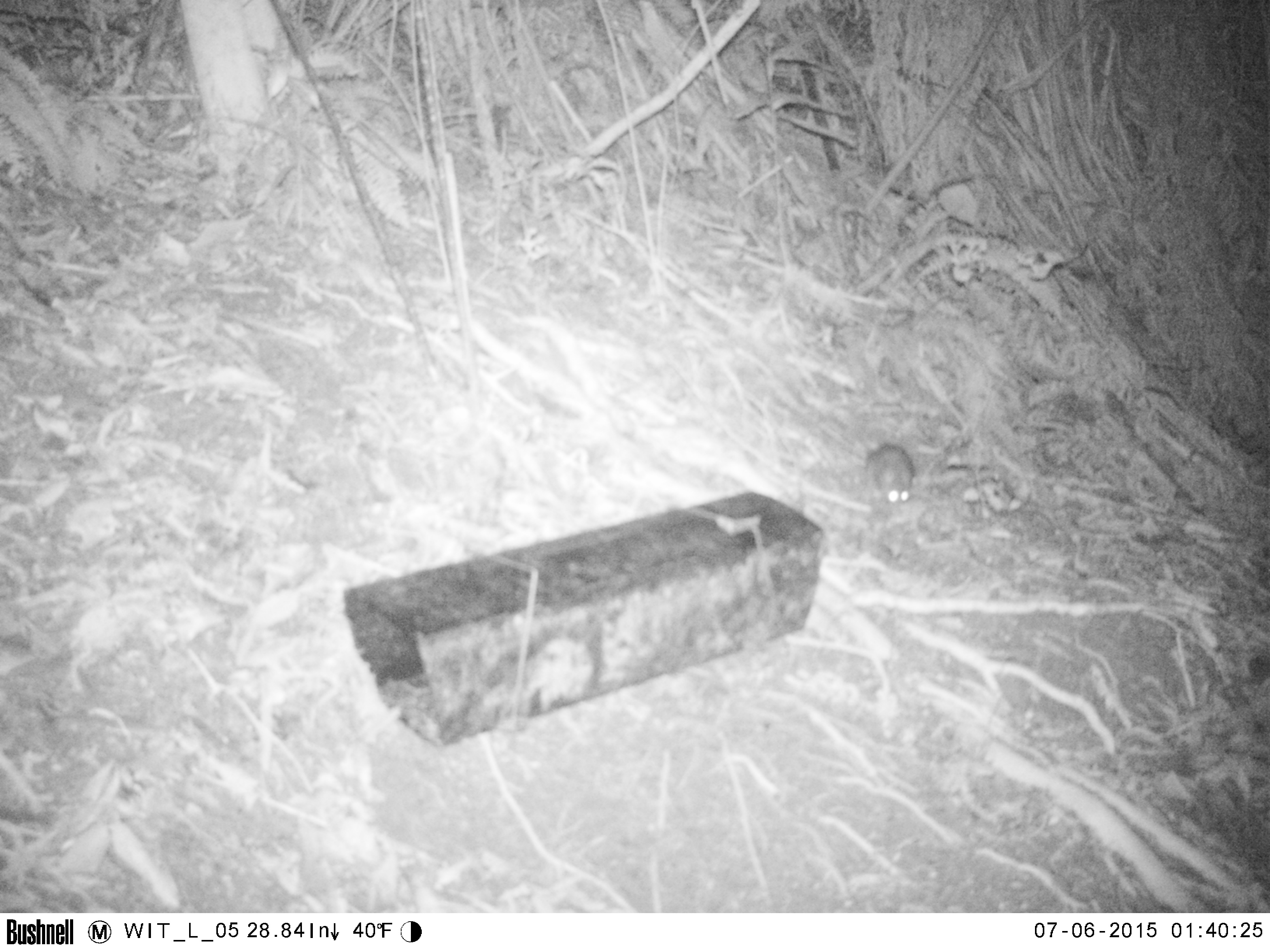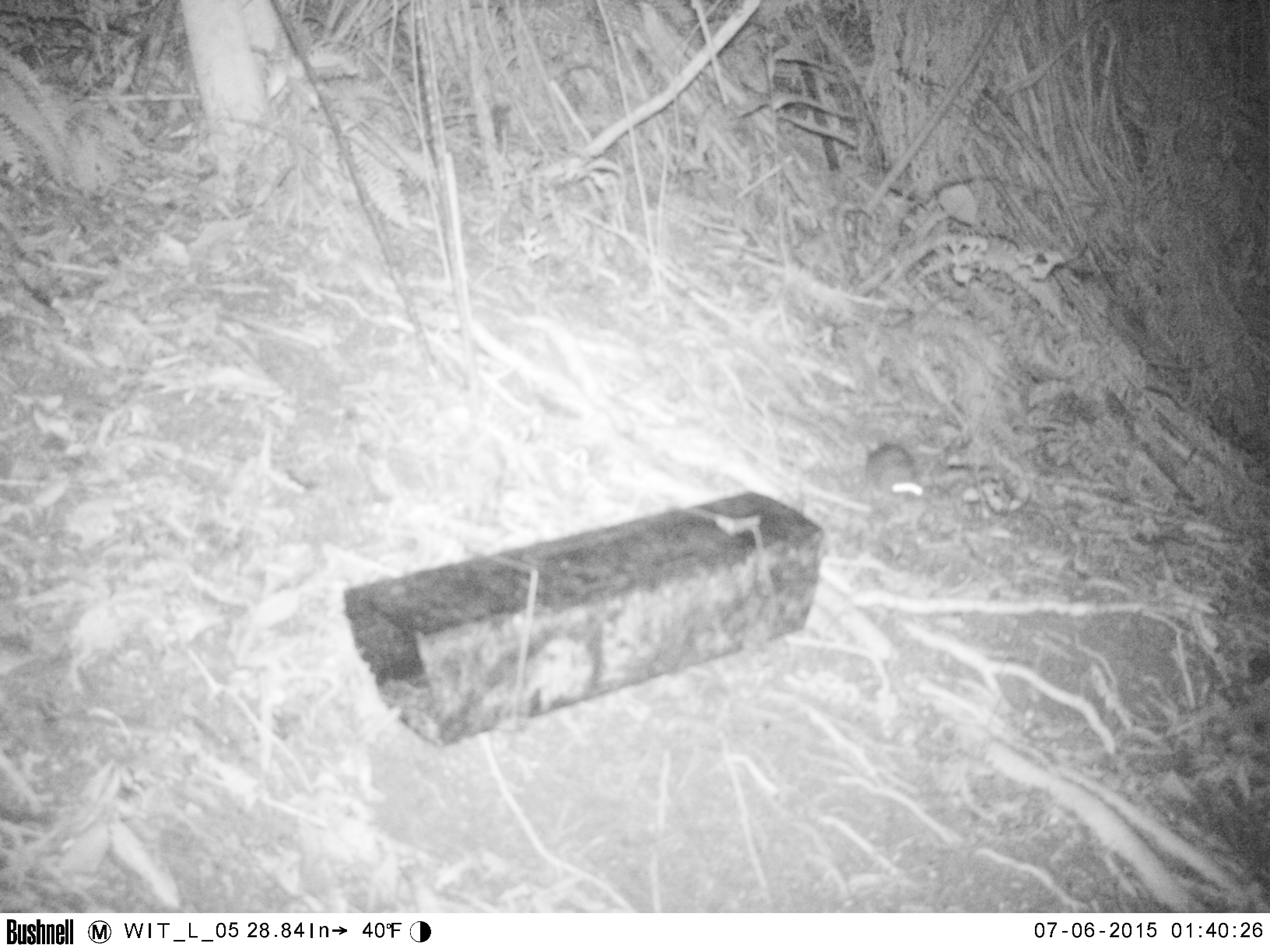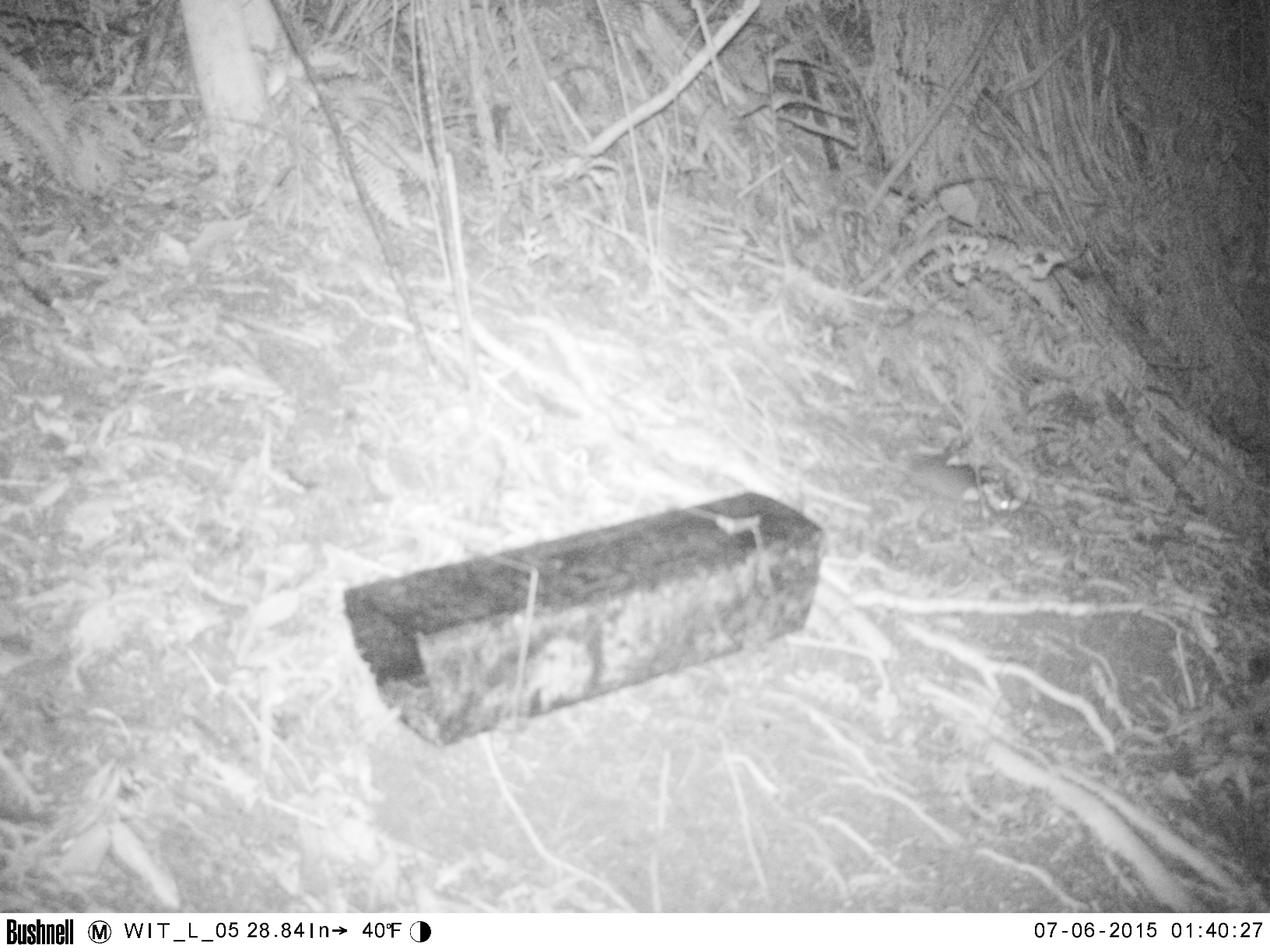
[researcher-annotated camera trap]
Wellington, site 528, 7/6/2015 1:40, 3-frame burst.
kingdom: Animalia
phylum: Chordata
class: Mammalia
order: Rodentia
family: Muridae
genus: Rattus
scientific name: Rattus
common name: rat